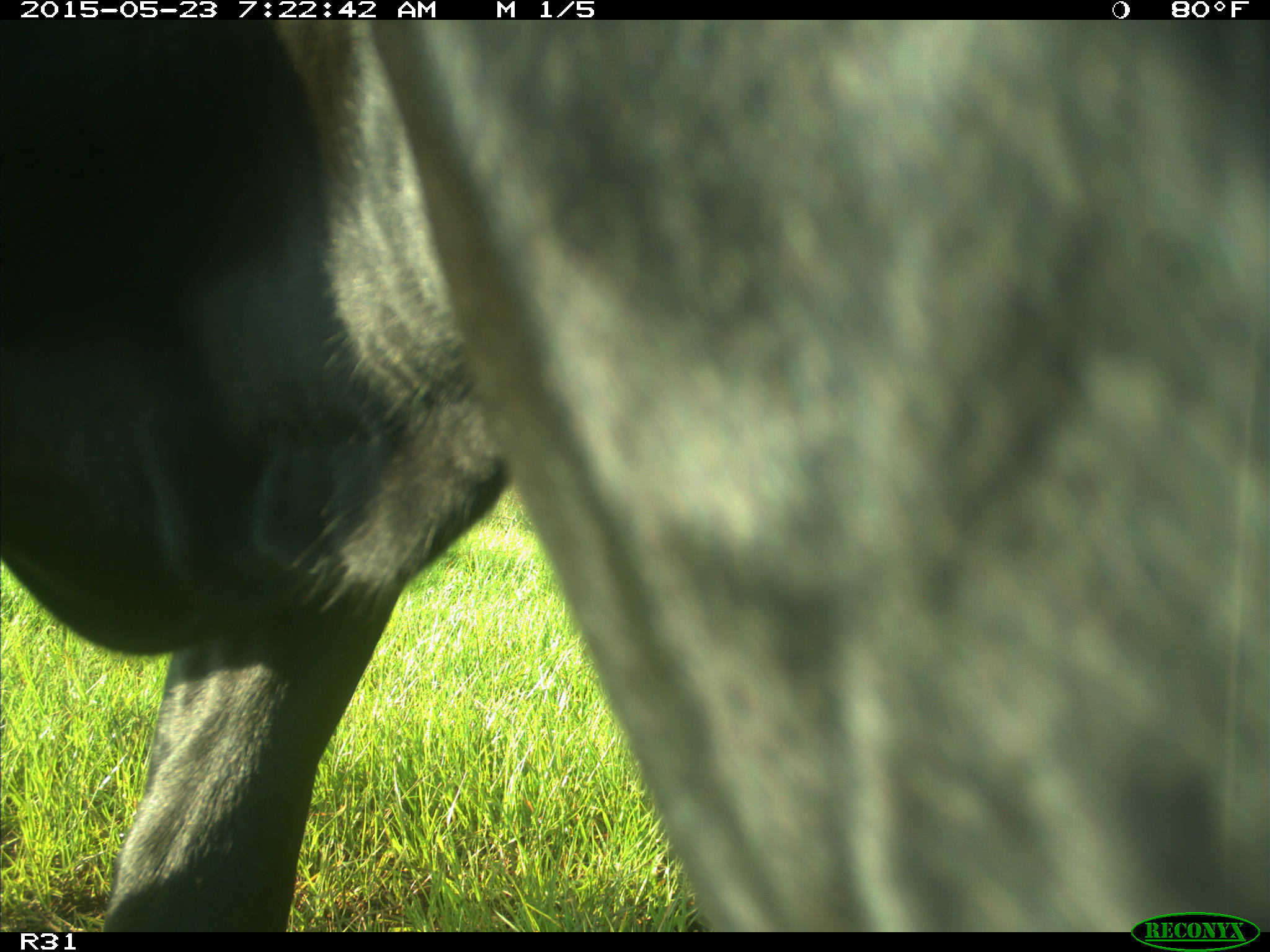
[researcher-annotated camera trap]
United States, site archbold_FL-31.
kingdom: Animalia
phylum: Chordata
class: Mammalia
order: Artiodactyla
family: Bovidae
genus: Bos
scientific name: Bos taurus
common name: domestic cow